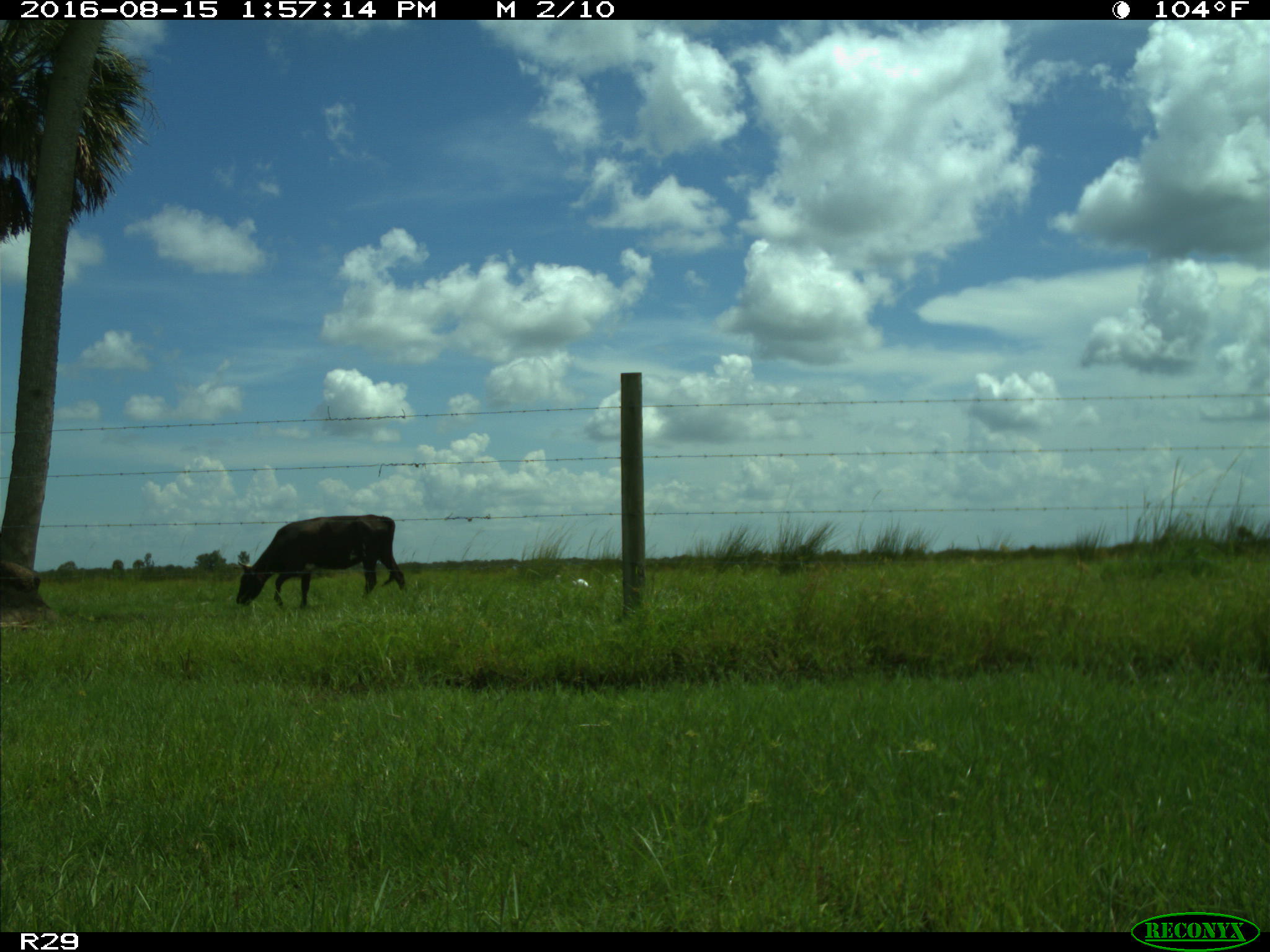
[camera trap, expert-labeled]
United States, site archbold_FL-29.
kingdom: Animalia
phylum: Chordata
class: Mammalia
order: Artiodactyla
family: Bovidae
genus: Bos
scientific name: Bos taurus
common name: domestic cow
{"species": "Bos taurus (domestic cow)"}